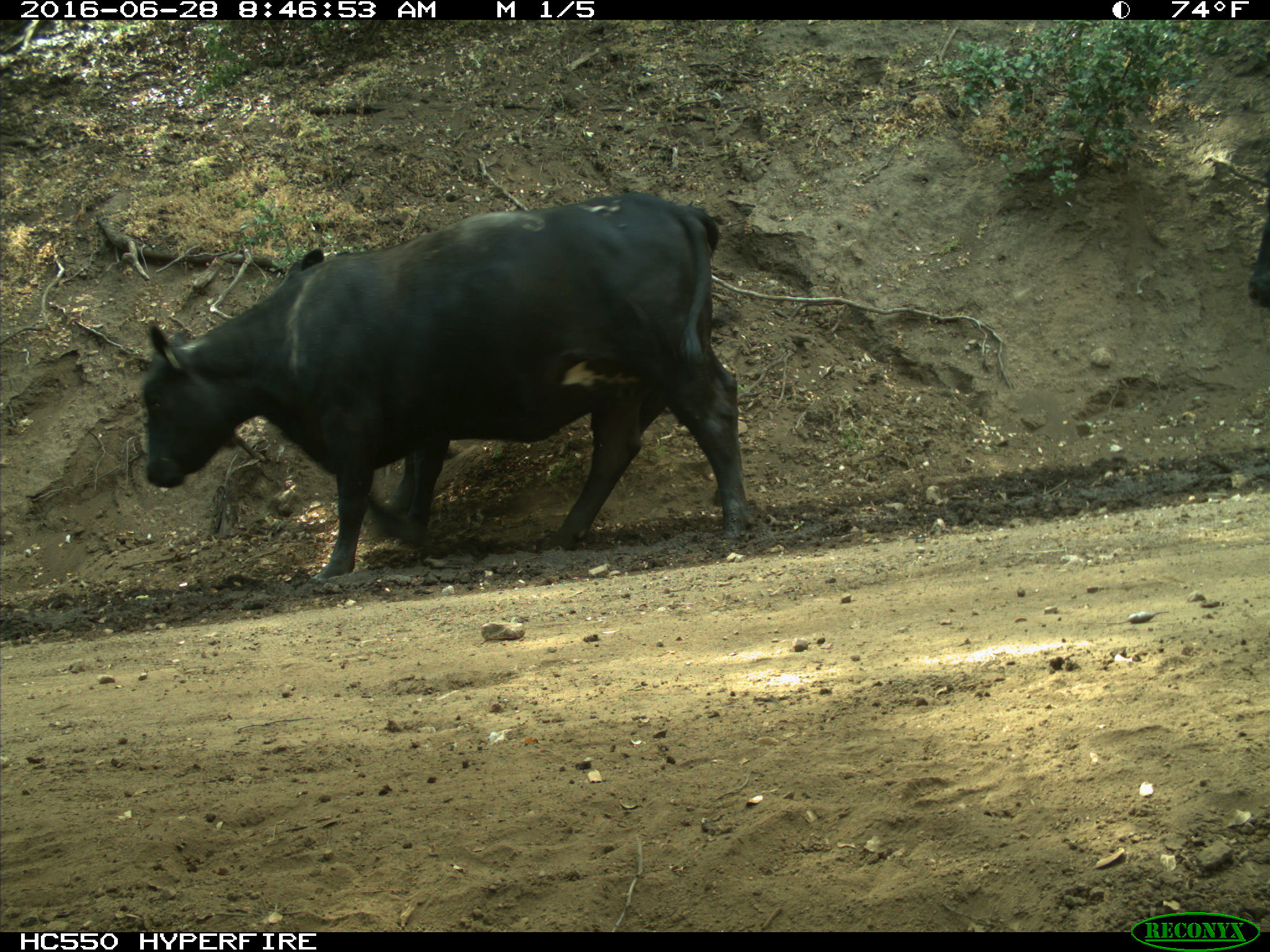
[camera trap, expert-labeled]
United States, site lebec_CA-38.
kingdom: Animalia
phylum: Chordata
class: Mammalia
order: Artiodactyla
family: Bovidae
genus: Bos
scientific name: Bos taurus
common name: domestic cow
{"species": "Bos taurus (domestic cow)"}